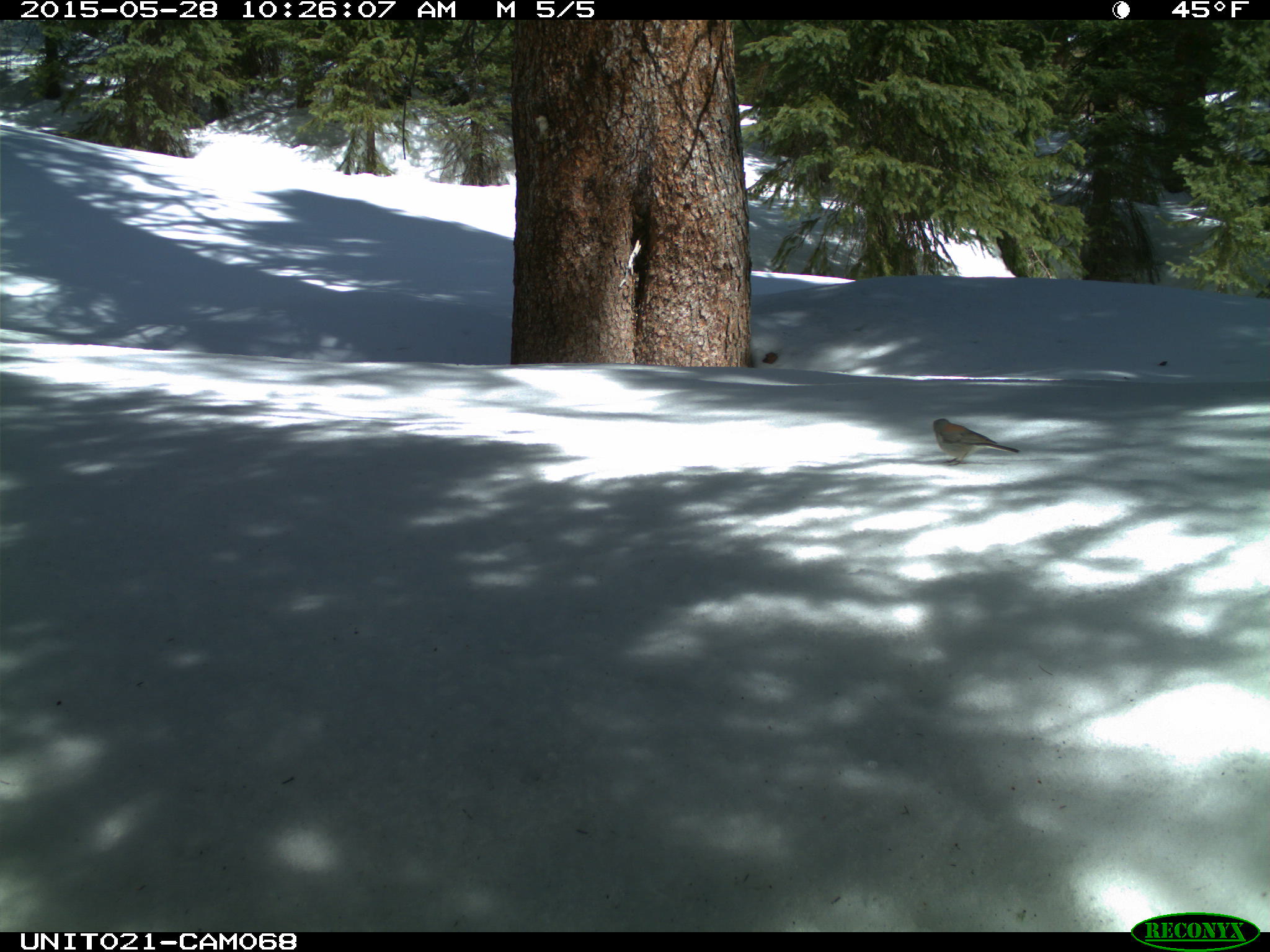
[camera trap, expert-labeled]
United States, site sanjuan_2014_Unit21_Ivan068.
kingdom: Animalia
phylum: Chordata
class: Aves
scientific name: Aves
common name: birds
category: unidentified bird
Unidentified bird (birds) (Aves).